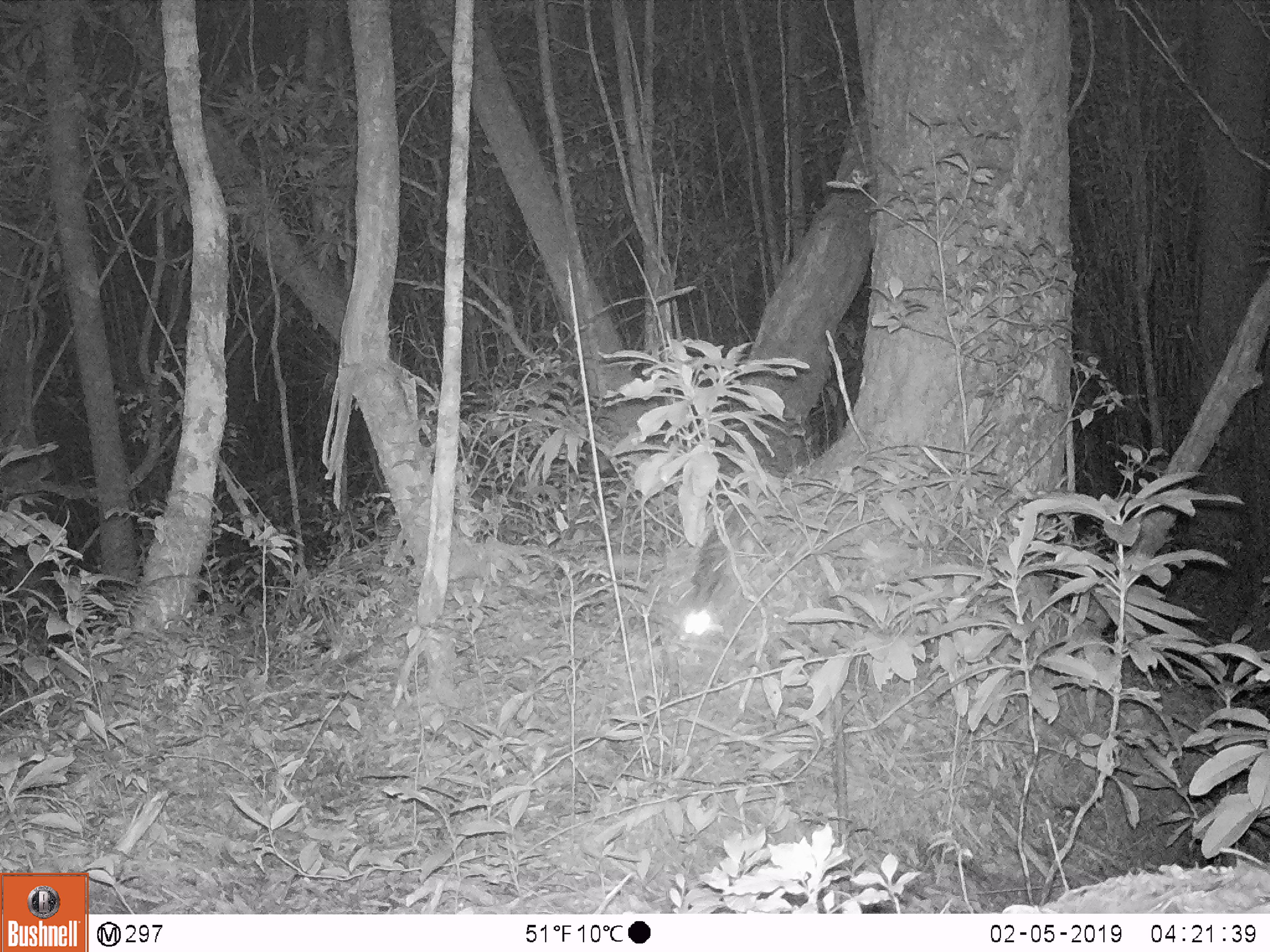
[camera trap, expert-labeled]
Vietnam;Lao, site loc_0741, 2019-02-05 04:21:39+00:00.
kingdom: Animalia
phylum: Chordata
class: Mammalia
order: Carnivora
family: Prionodontidae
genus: Prionodon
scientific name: Prionodon pardicolor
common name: spotted linsang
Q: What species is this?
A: Spotted linsang (Prionodon pardicolor).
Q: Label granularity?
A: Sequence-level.